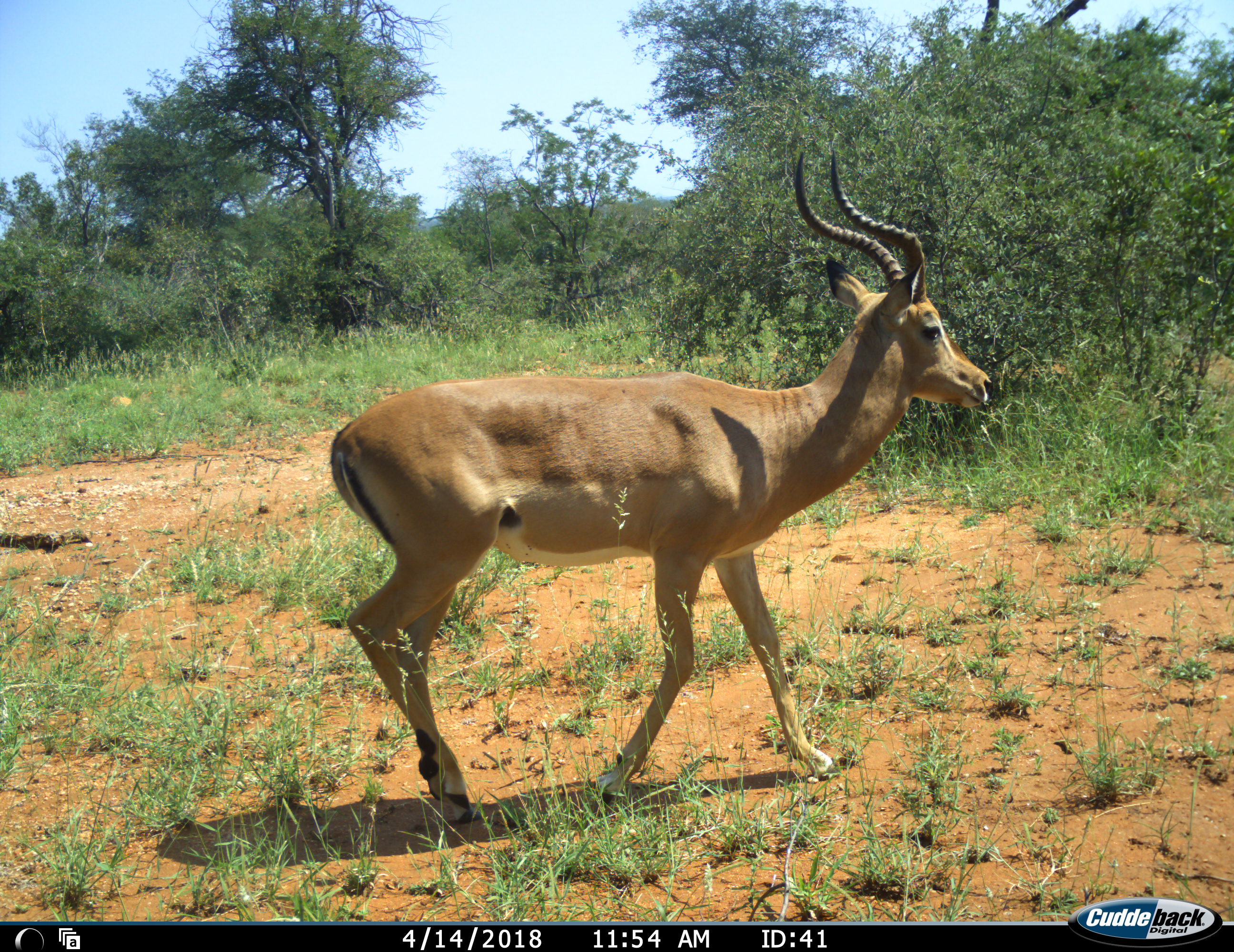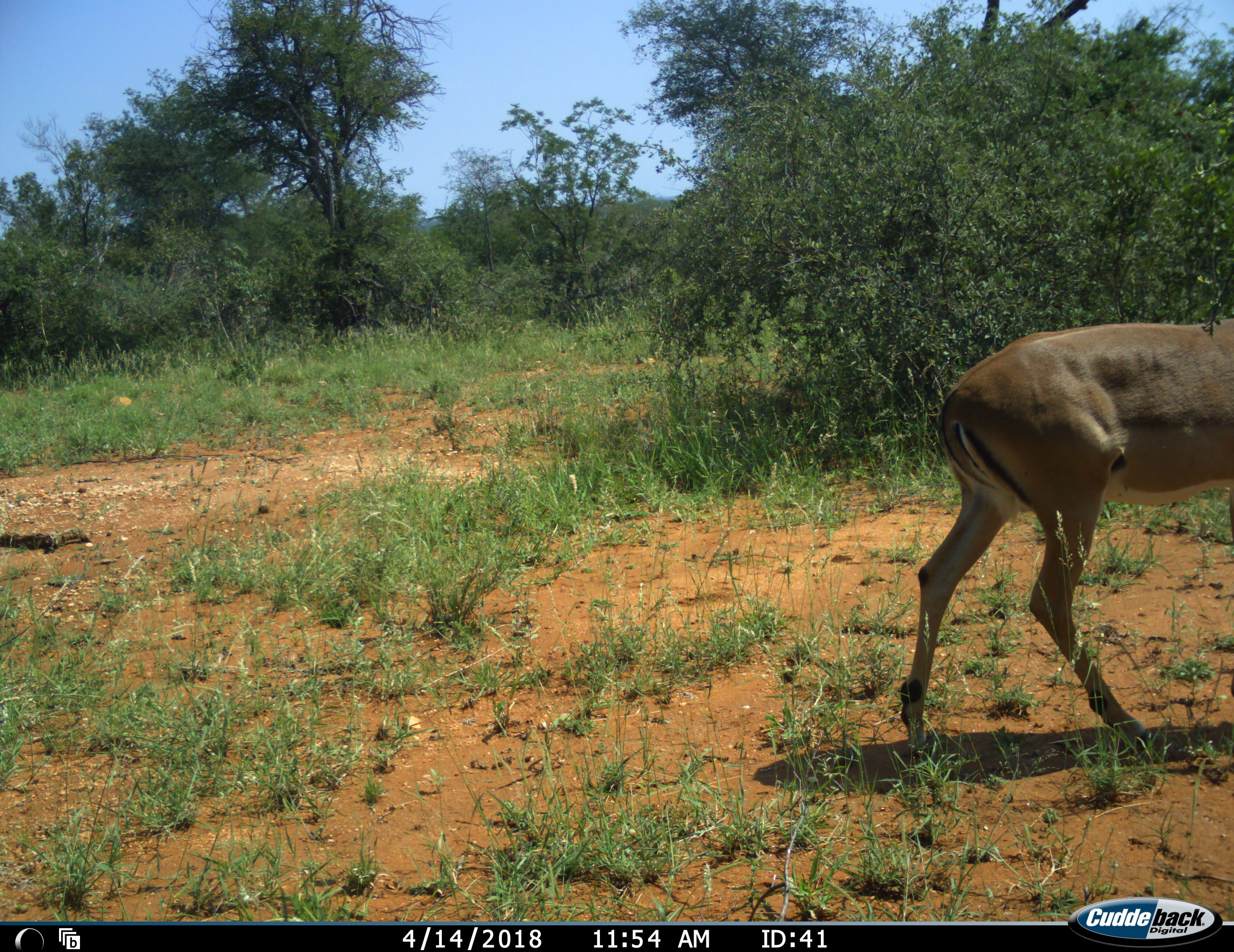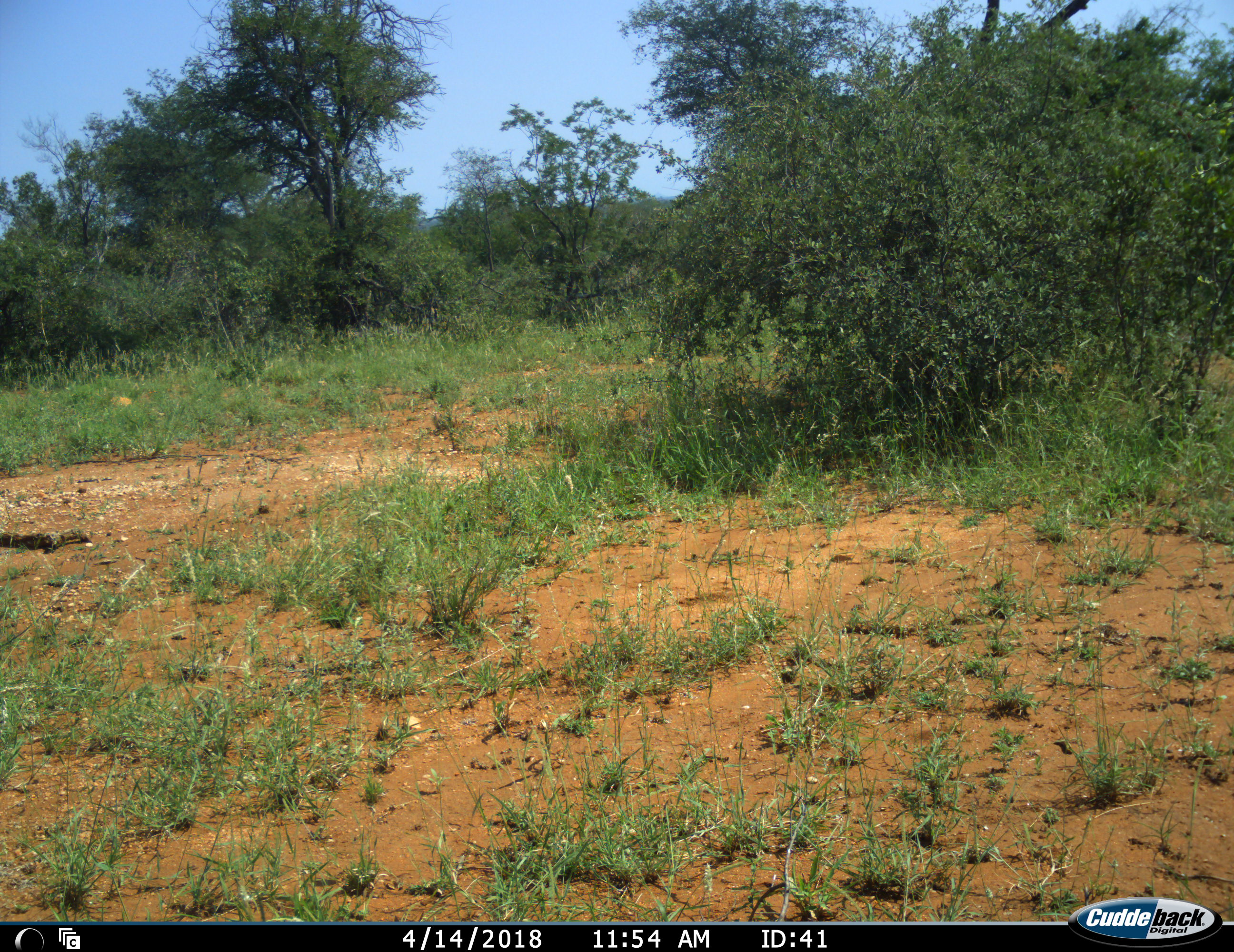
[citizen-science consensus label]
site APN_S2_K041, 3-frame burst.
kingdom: Animalia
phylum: Chordata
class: Mammalia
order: Artiodactyla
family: Bovidae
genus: Aepyceros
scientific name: Aepyceros melampus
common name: impala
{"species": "impala (Aepyceros melampus)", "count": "1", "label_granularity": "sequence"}